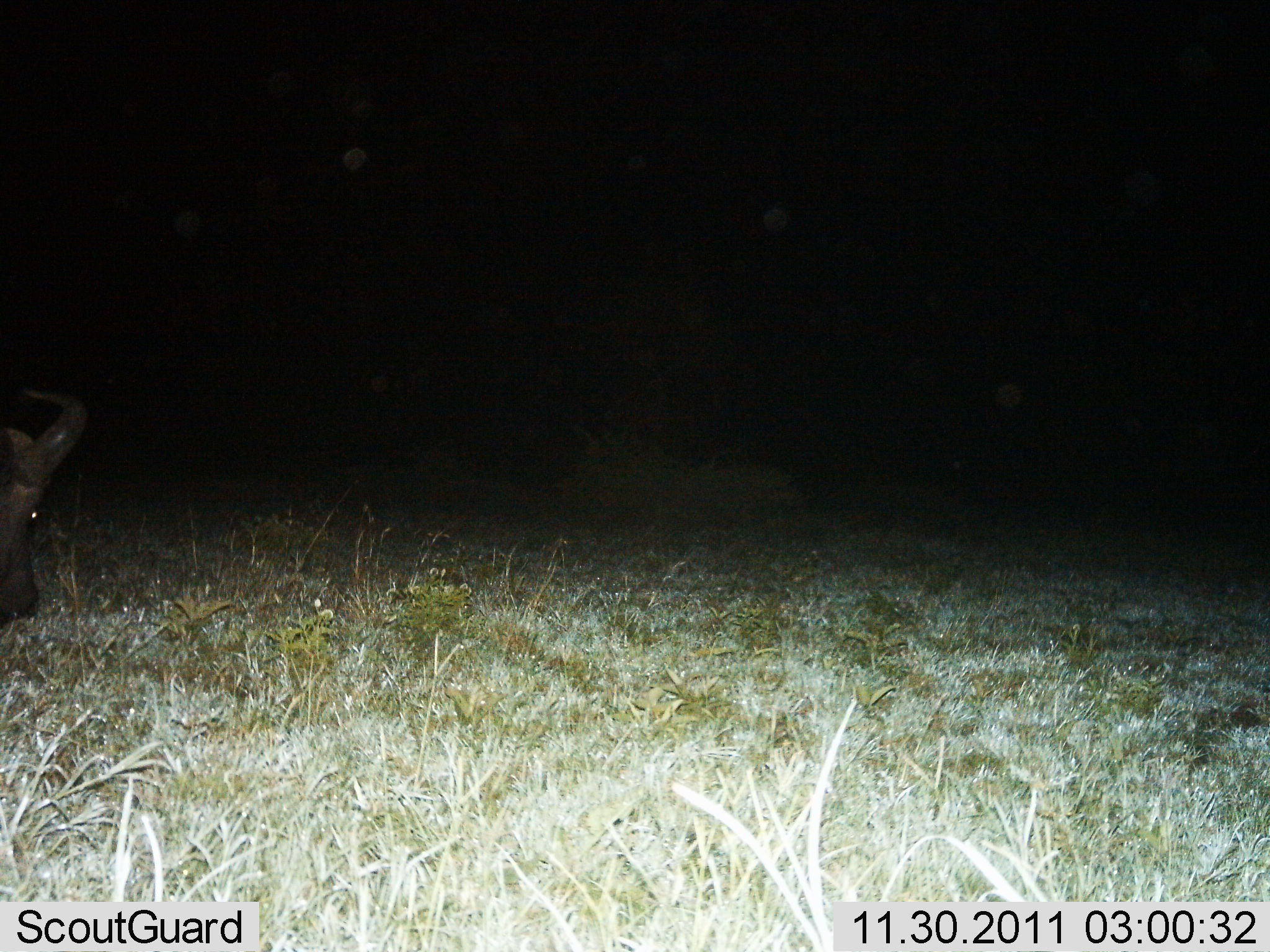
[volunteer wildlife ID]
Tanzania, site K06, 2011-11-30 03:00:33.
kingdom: Animalia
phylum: Chordata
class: Mammalia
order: Artiodactyla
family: Bovidae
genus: Connochaetes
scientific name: Connochaetes taurinus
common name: blue wildebeest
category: wildebeest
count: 1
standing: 50%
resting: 0%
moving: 25%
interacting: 0%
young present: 0%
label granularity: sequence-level